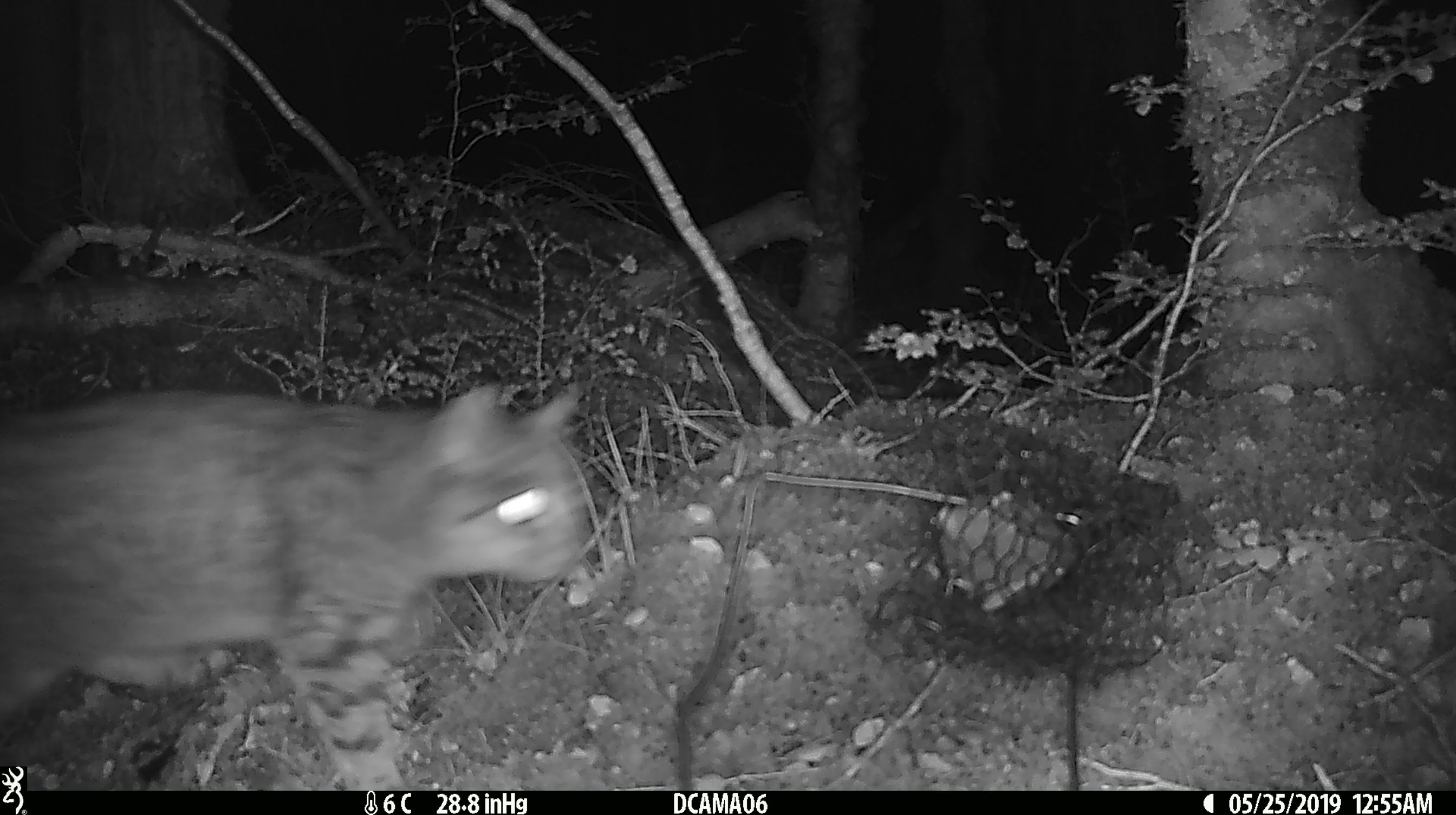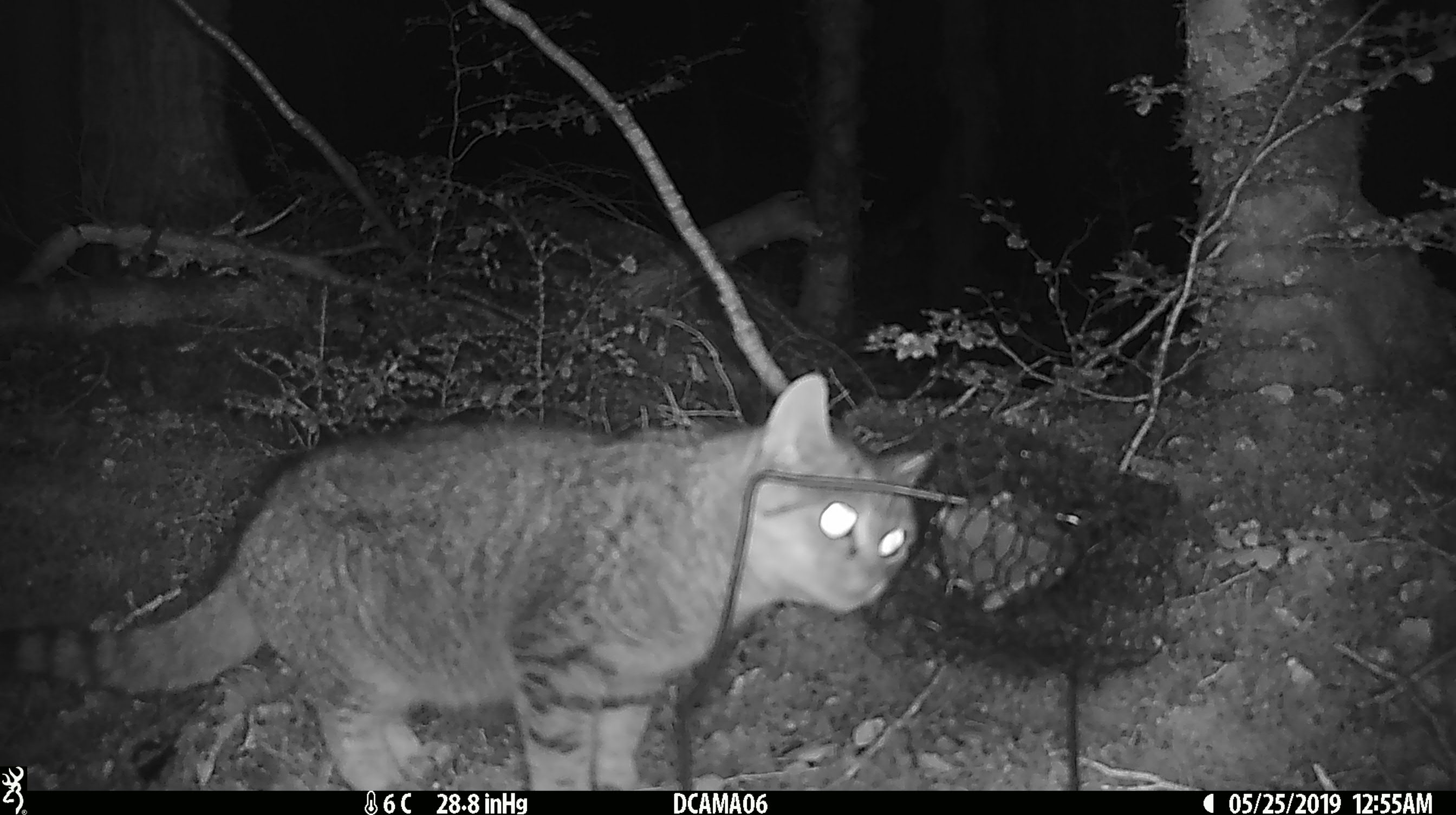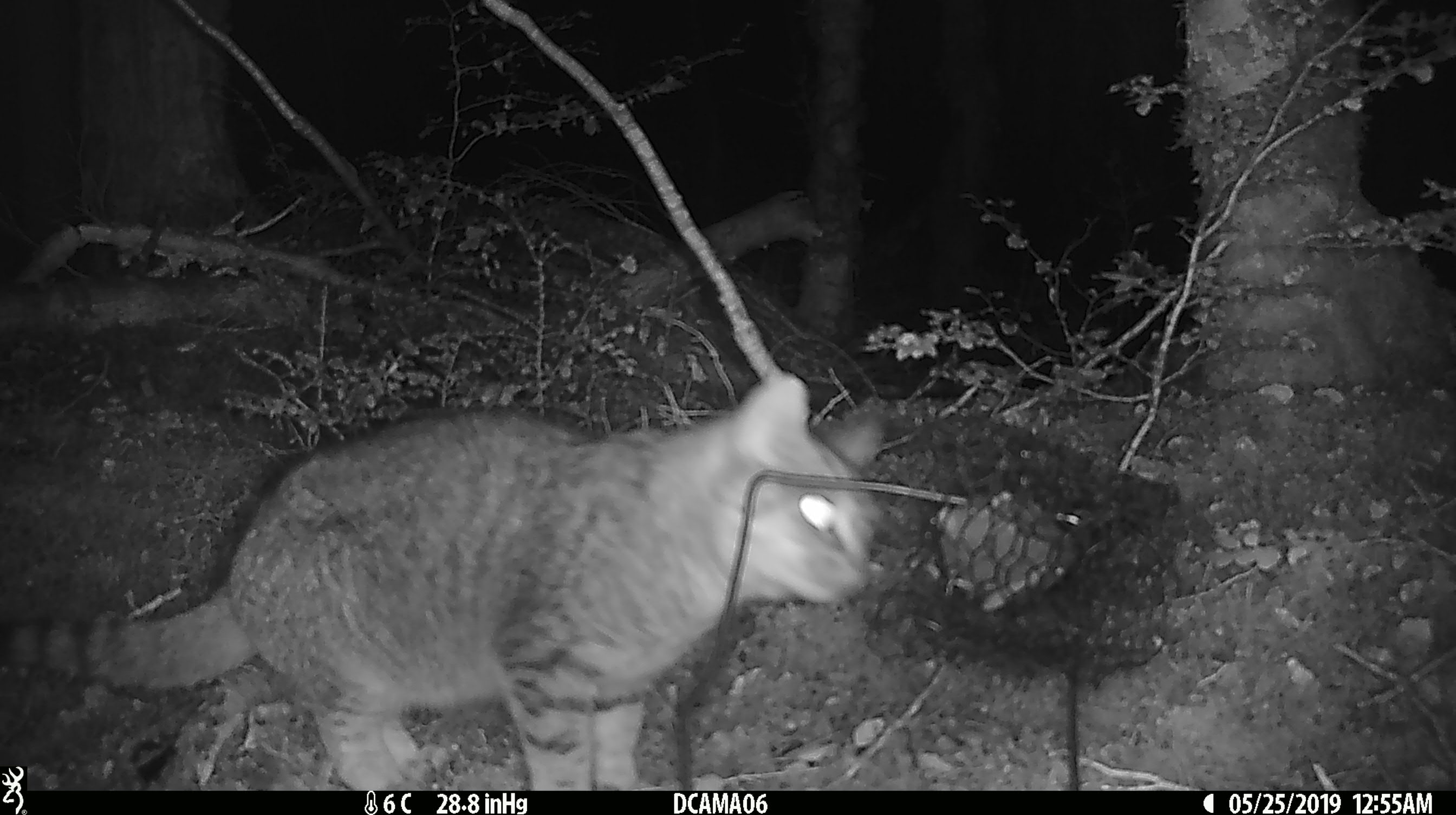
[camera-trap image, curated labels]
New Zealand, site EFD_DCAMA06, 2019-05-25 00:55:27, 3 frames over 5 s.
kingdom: Animalia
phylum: Chordata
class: Mammalia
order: Carnivora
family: Felidae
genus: Felis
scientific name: Felis catus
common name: domestic cat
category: cat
Cat (domestic cat) (Felis catus).